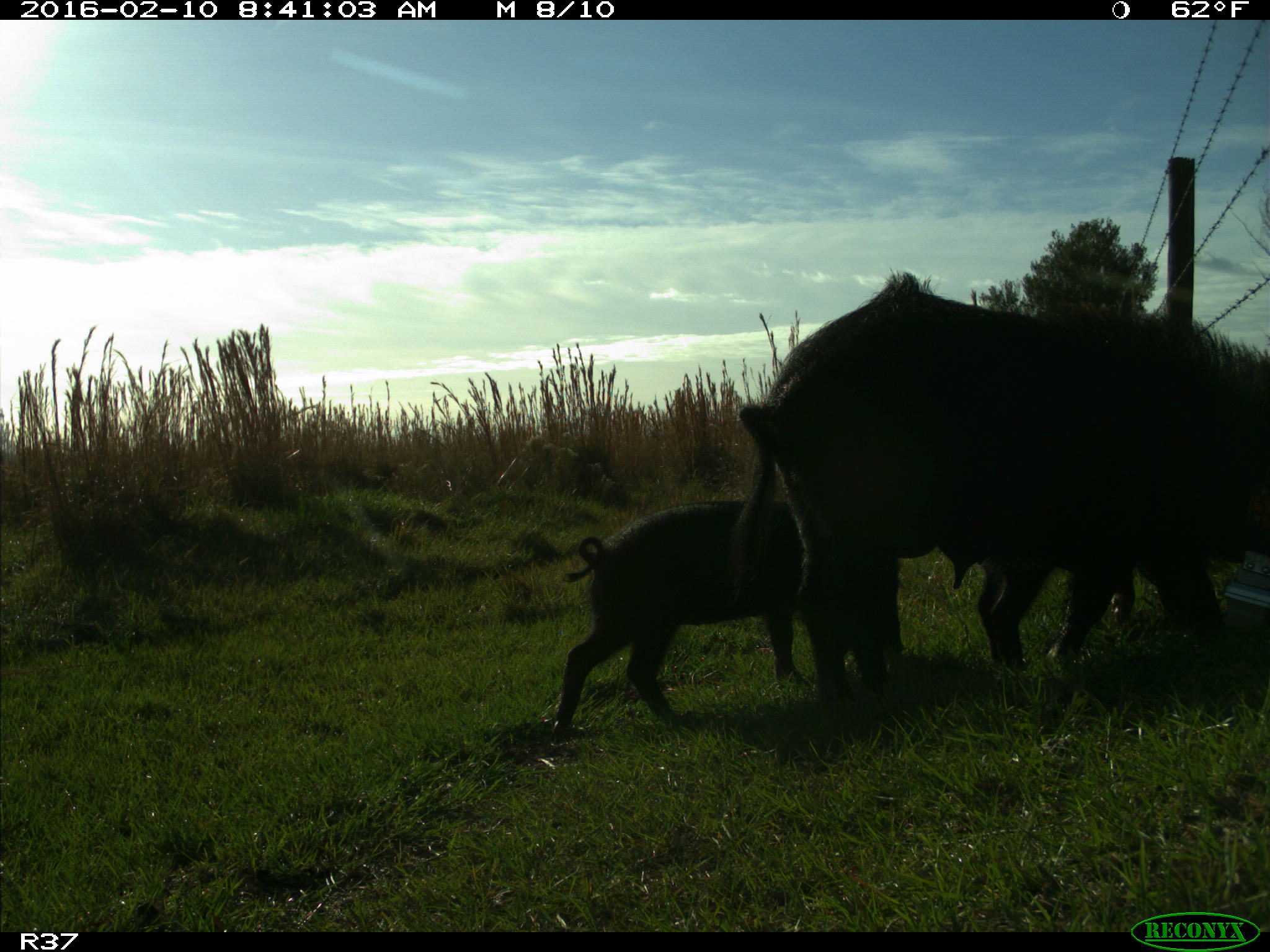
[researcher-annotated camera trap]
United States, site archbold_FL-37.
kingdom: Animalia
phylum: Chordata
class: Mammalia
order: Artiodactyla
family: Suidae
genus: Sus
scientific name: Sus scrofa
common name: wild boar